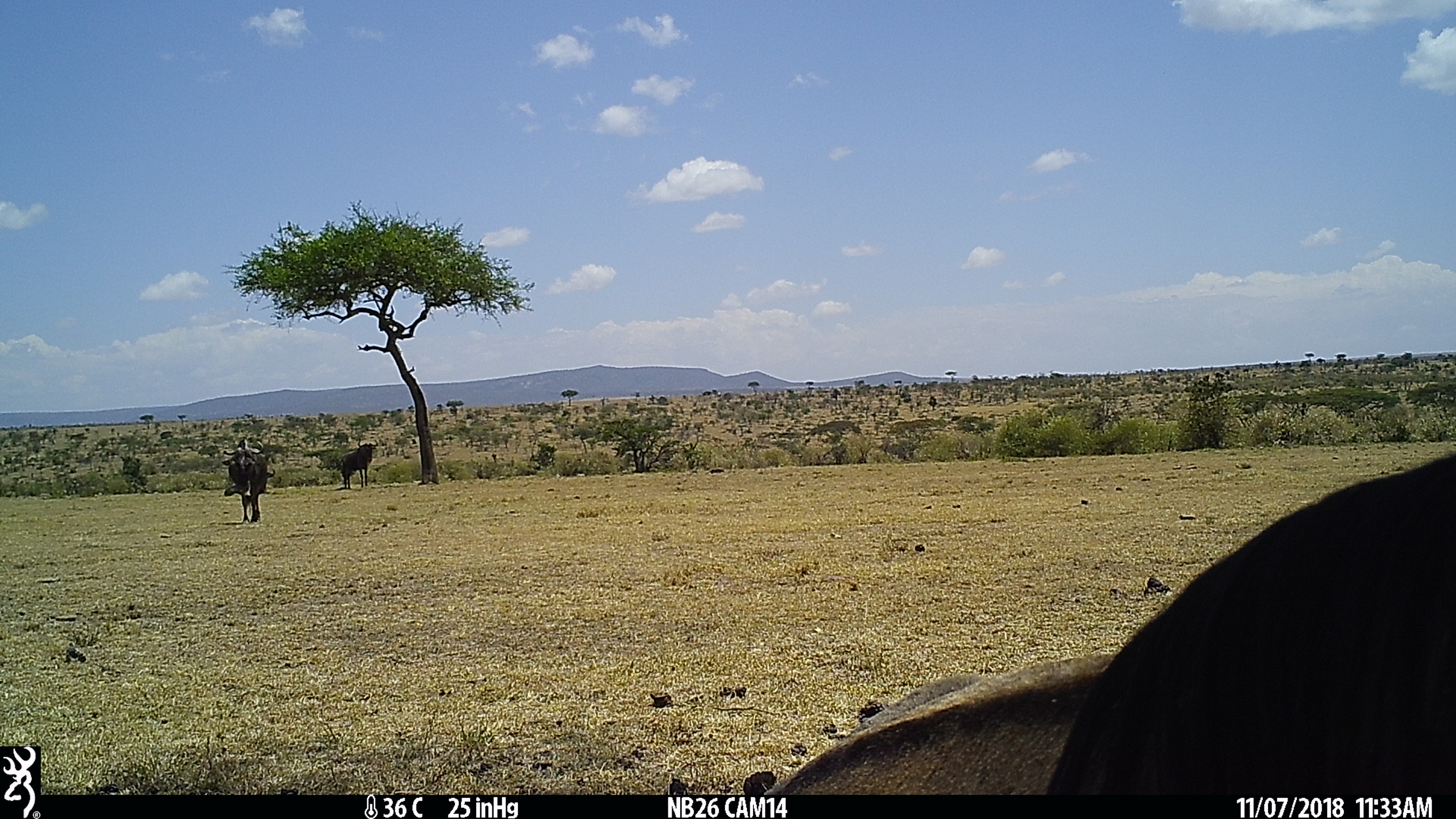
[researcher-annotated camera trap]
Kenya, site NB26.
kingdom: Animalia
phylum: Chordata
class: Mammalia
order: Artiodactyla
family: Bovidae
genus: Connochaetes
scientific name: Connochaetes taurinus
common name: blue wildebeest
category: wildebeest